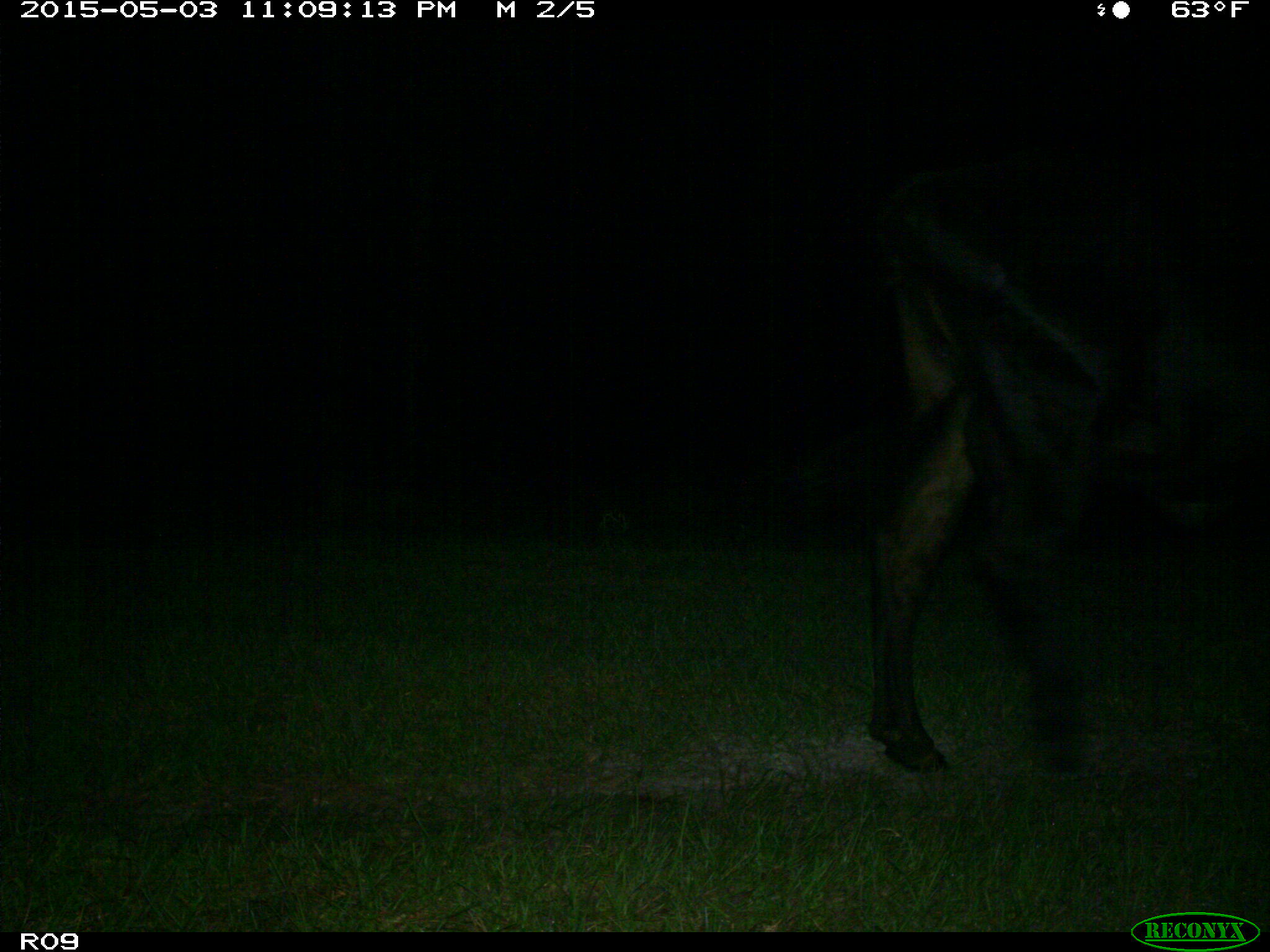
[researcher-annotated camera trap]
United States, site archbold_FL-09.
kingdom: Animalia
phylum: Chordata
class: Mammalia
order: Artiodactyla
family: Bovidae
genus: Bos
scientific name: Bos taurus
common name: domestic cow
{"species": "Bos taurus (domestic cow)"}